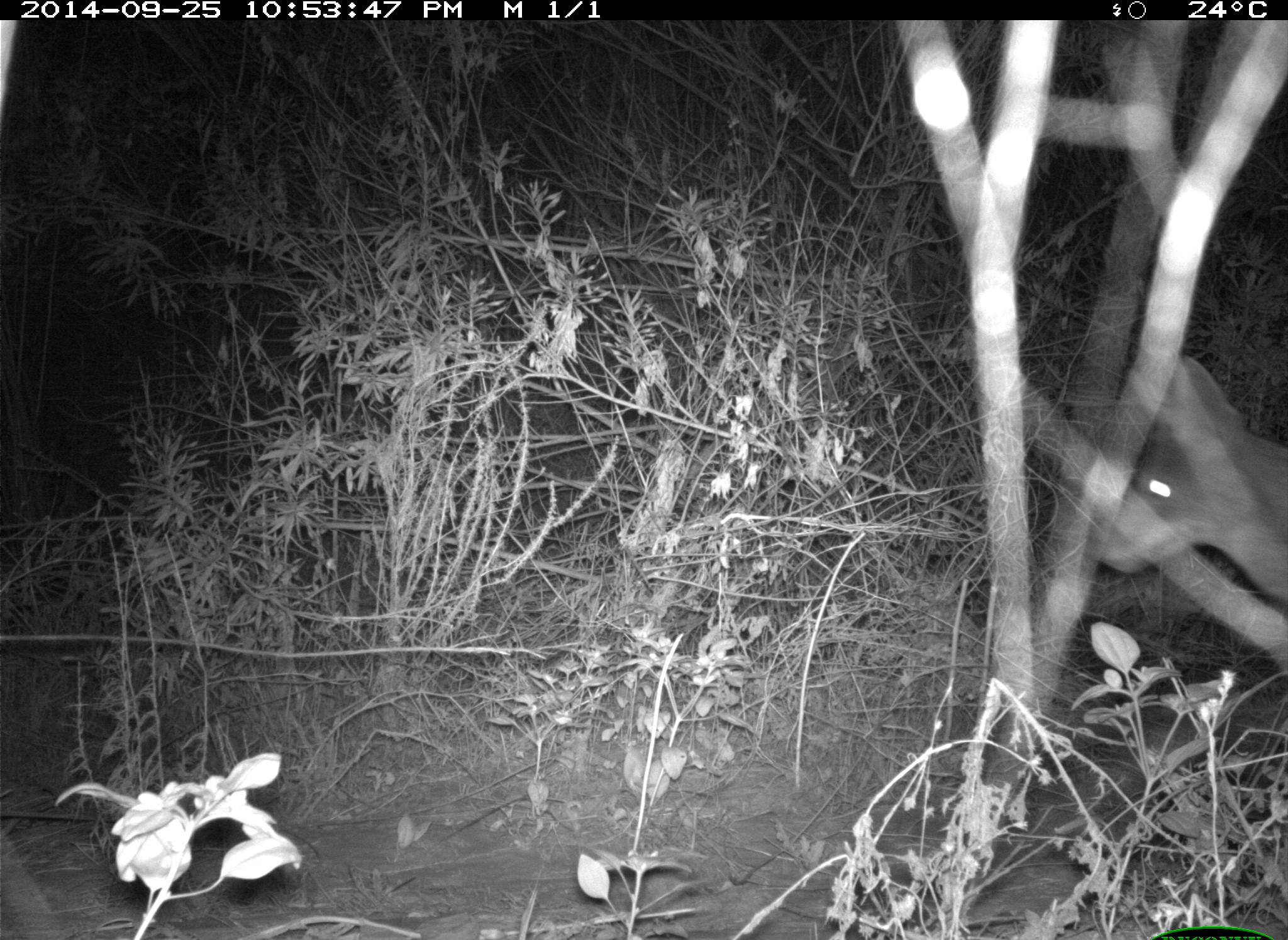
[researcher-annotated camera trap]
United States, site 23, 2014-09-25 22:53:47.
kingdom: Animalia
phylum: Chordata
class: Mammalia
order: Carnivora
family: Canidae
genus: Canis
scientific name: Canis latrans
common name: coyote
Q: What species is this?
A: Coyote (Canis latrans).